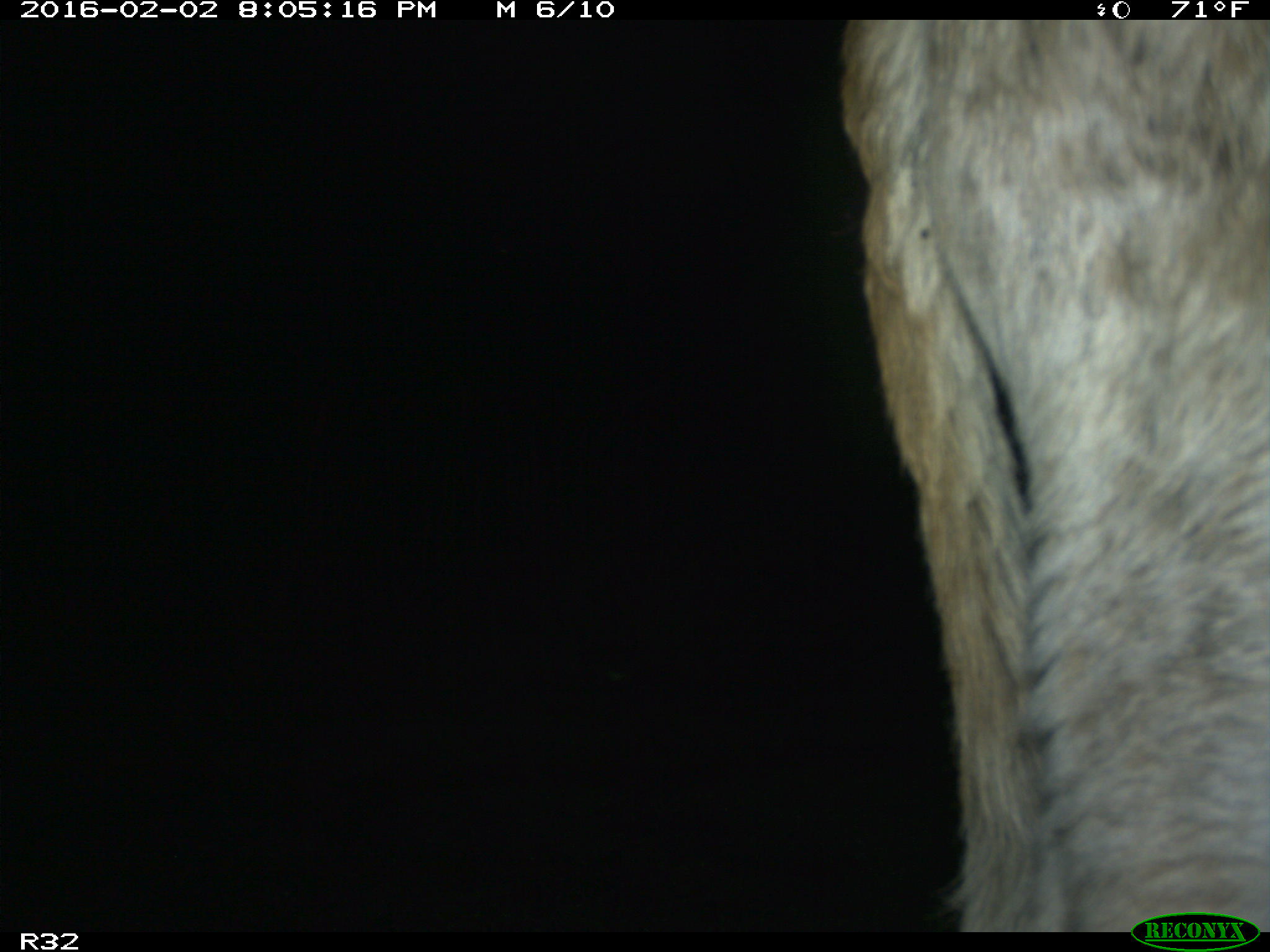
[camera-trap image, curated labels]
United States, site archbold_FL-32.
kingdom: Animalia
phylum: Chordata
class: Mammalia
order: Artiodactyla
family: Bovidae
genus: Bos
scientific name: Bos taurus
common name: domestic cow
Bos taurus (domestic cow).